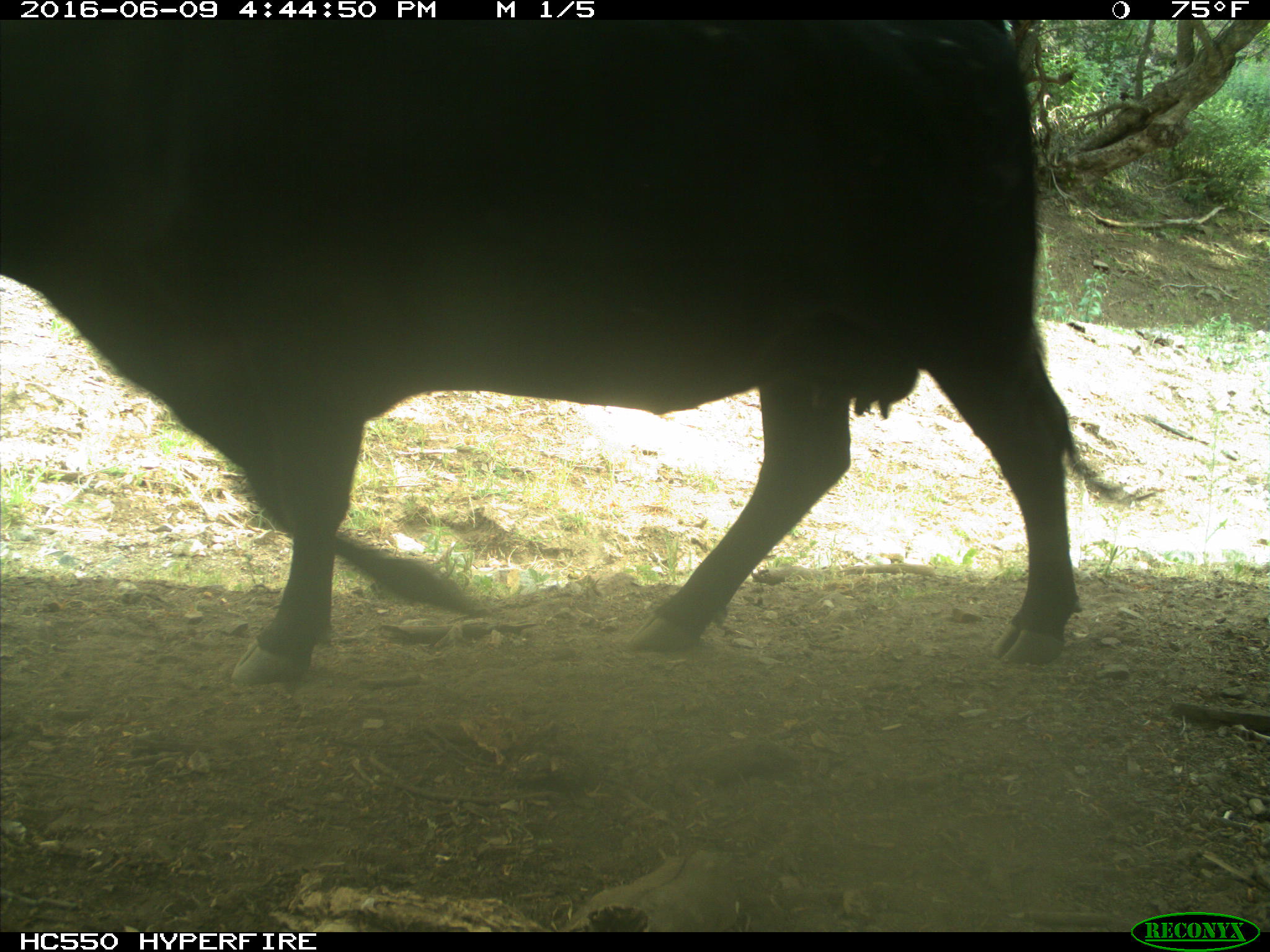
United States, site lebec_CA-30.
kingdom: Animalia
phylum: Chordata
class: Mammalia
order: Artiodactyla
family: Bovidae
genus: Bos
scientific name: Bos taurus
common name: domestic cow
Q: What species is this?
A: Bos taurus (domestic cow).